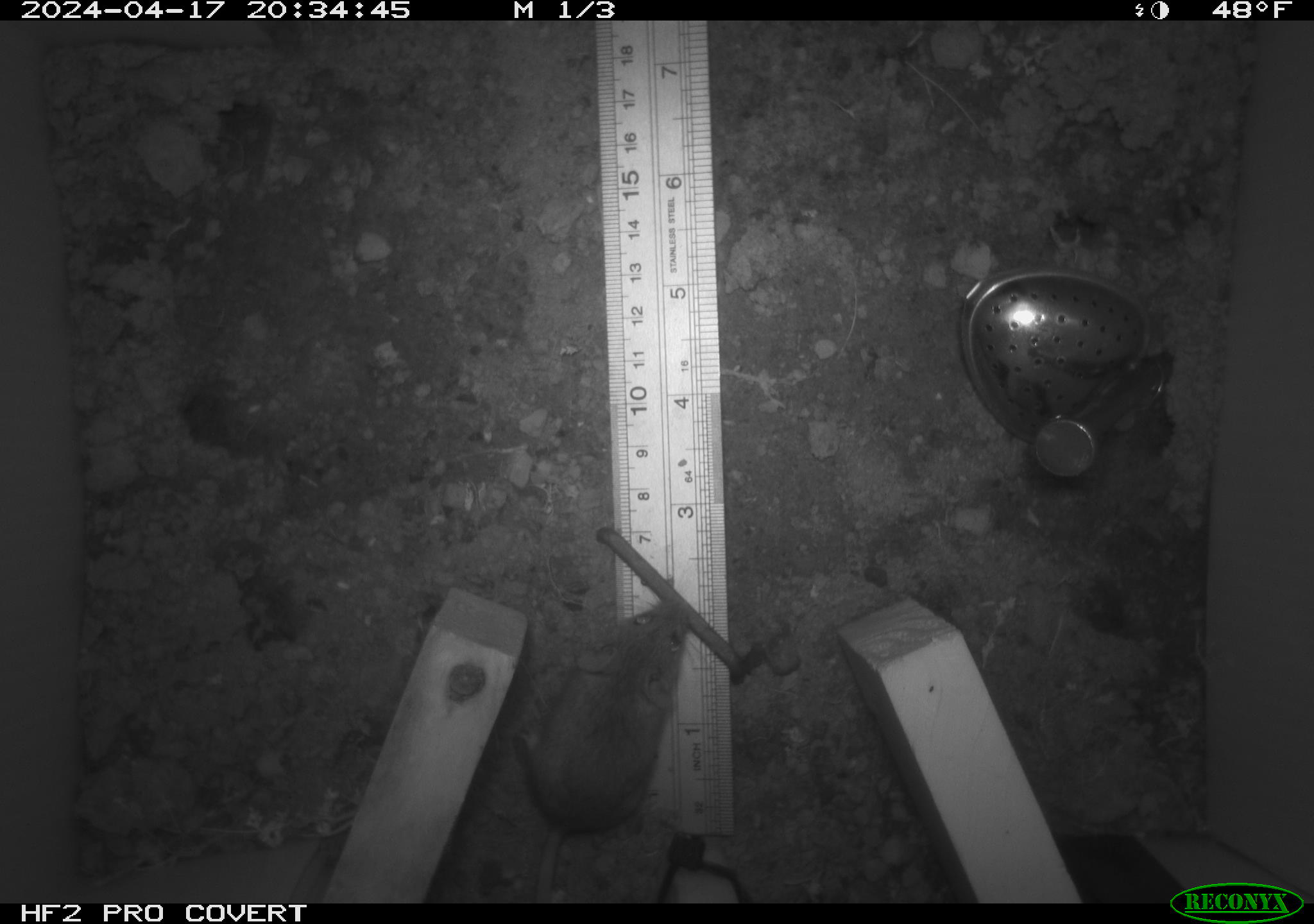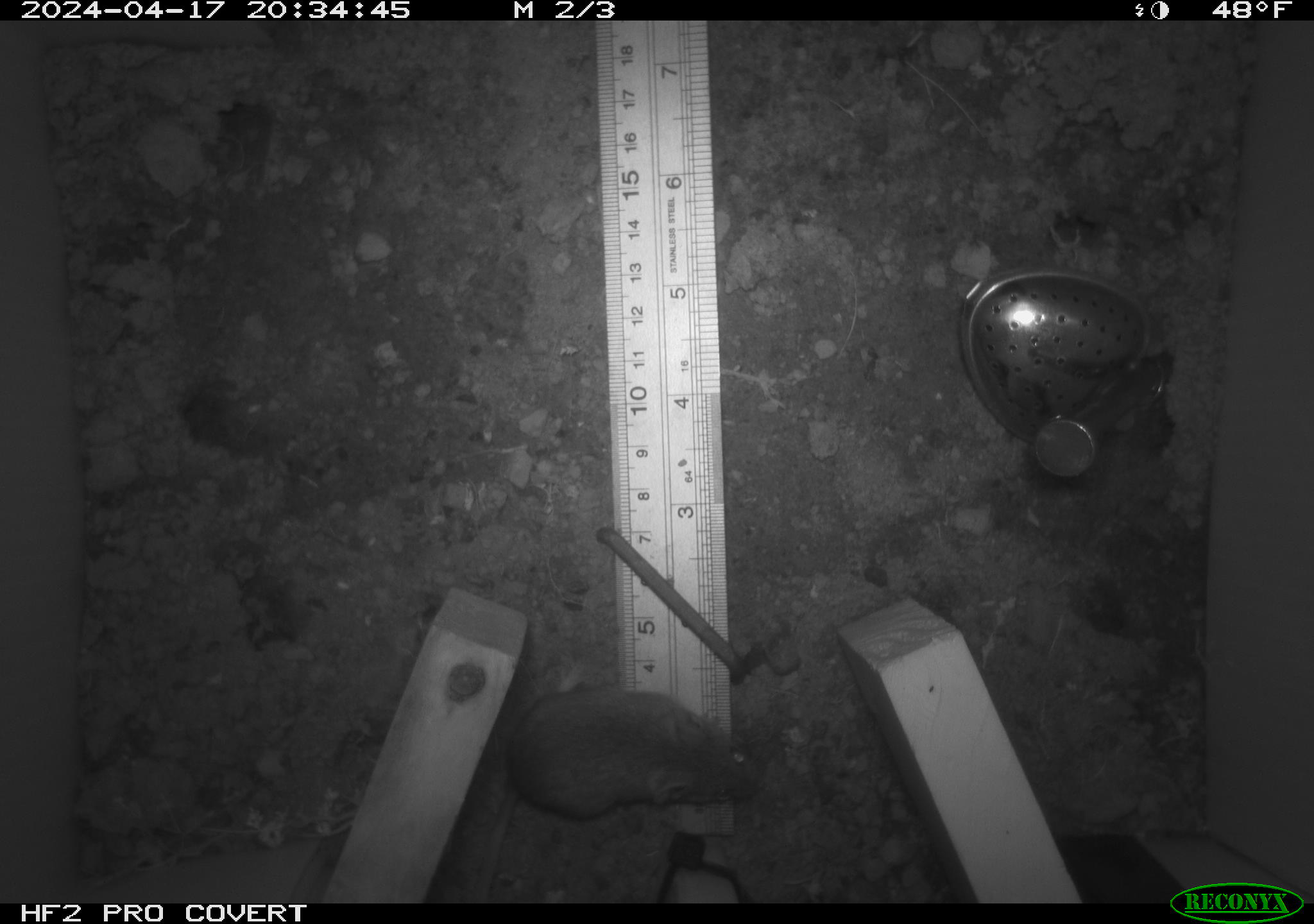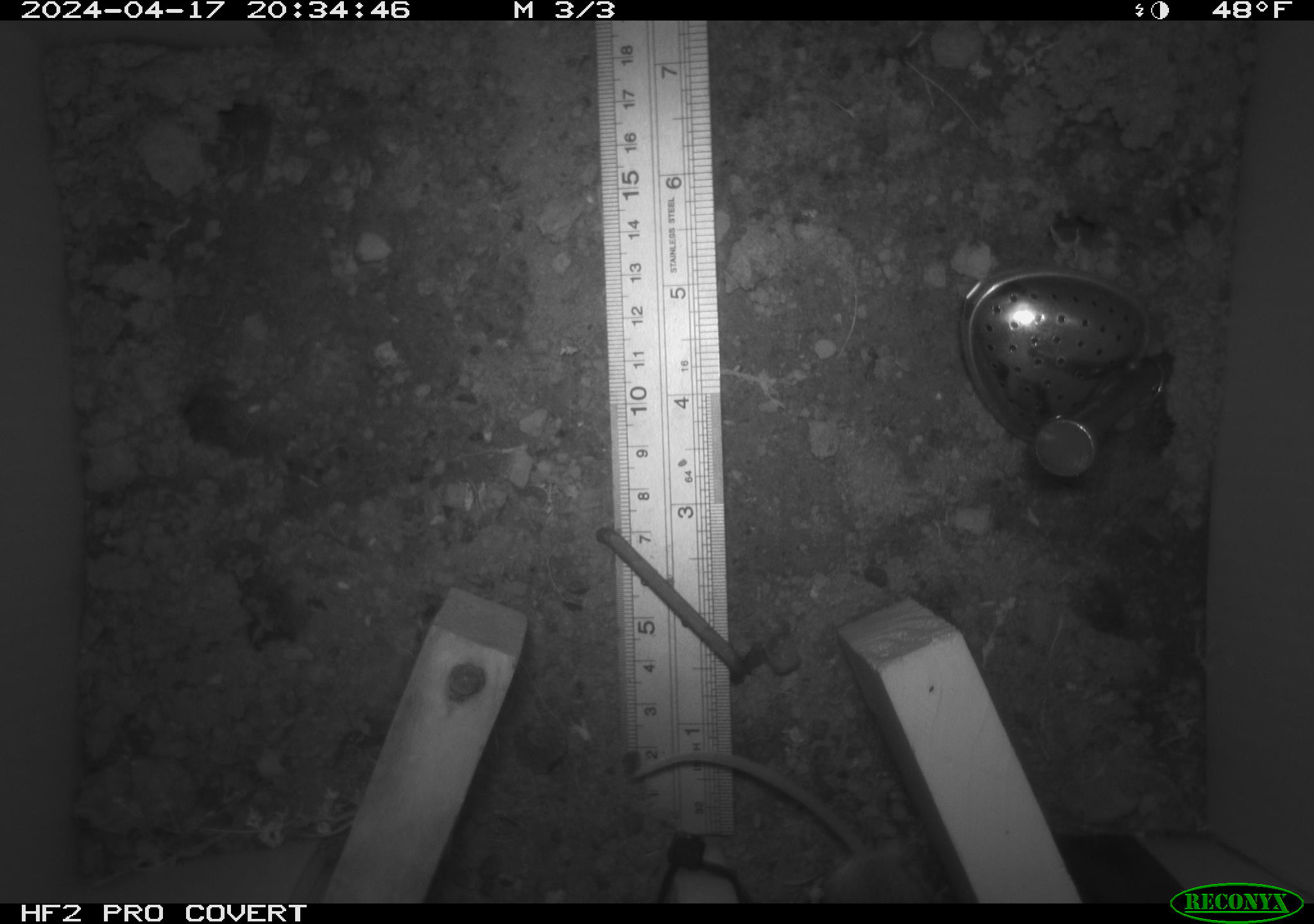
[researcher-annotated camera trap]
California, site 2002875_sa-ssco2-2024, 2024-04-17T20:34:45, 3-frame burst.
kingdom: Animalia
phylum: Chordata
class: Mammalia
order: Rodentia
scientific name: Rodentia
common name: mouse species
Mouse species (Rodentia).